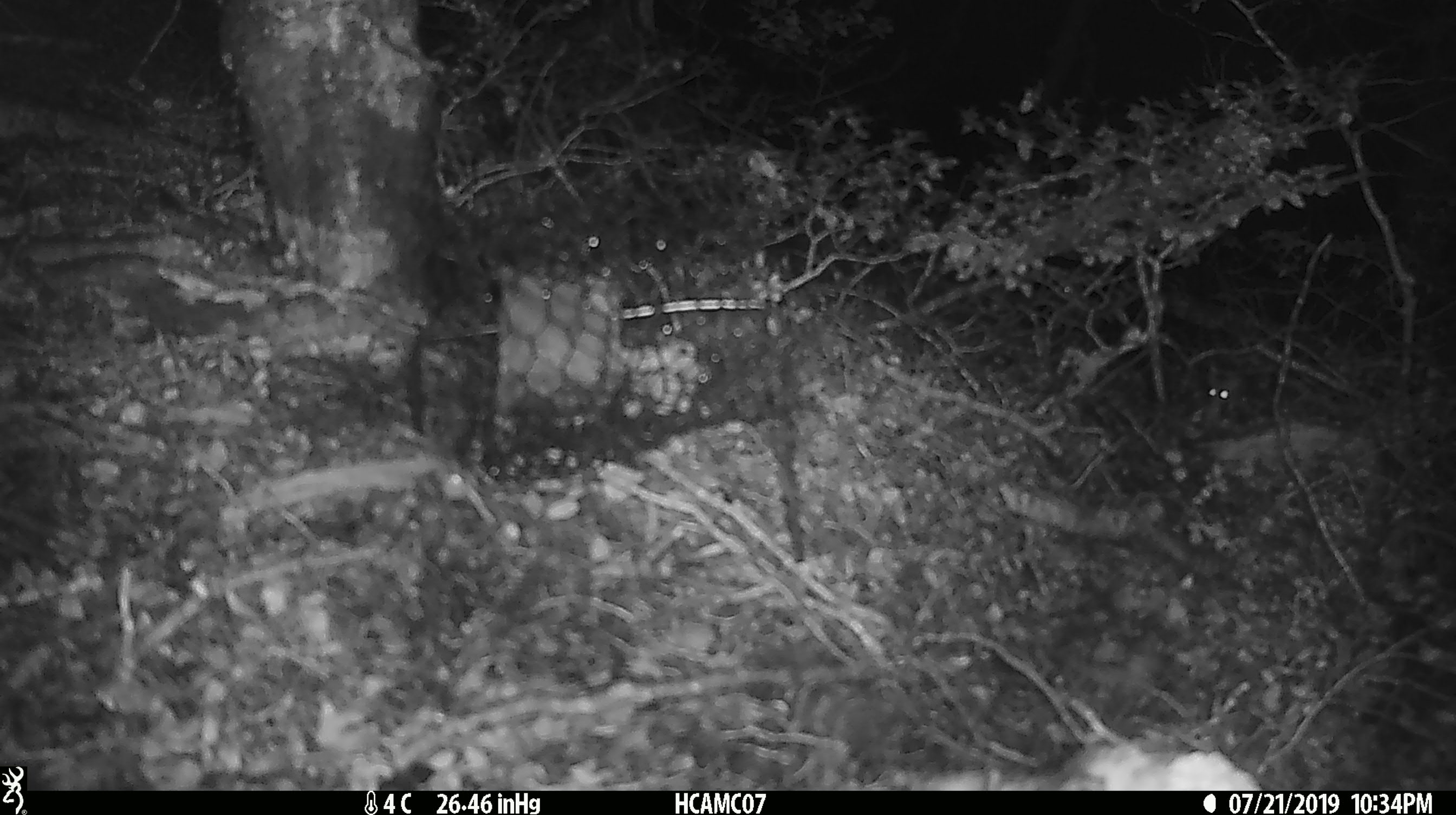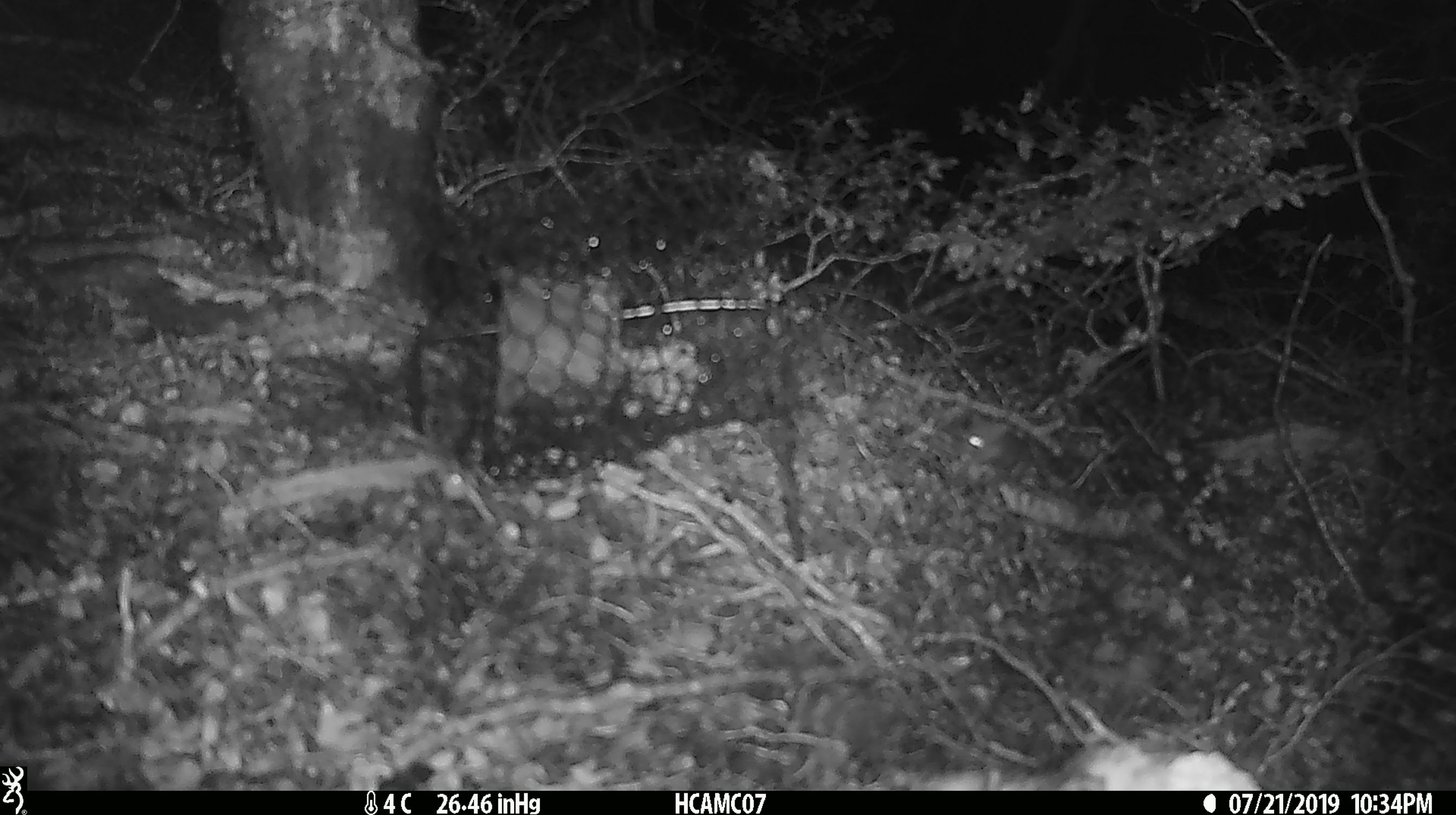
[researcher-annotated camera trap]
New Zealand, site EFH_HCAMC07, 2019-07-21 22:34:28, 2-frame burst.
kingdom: Animalia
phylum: Chordata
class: Mammalia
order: Rodentia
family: Muridae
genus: Mus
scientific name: Mus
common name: mouse